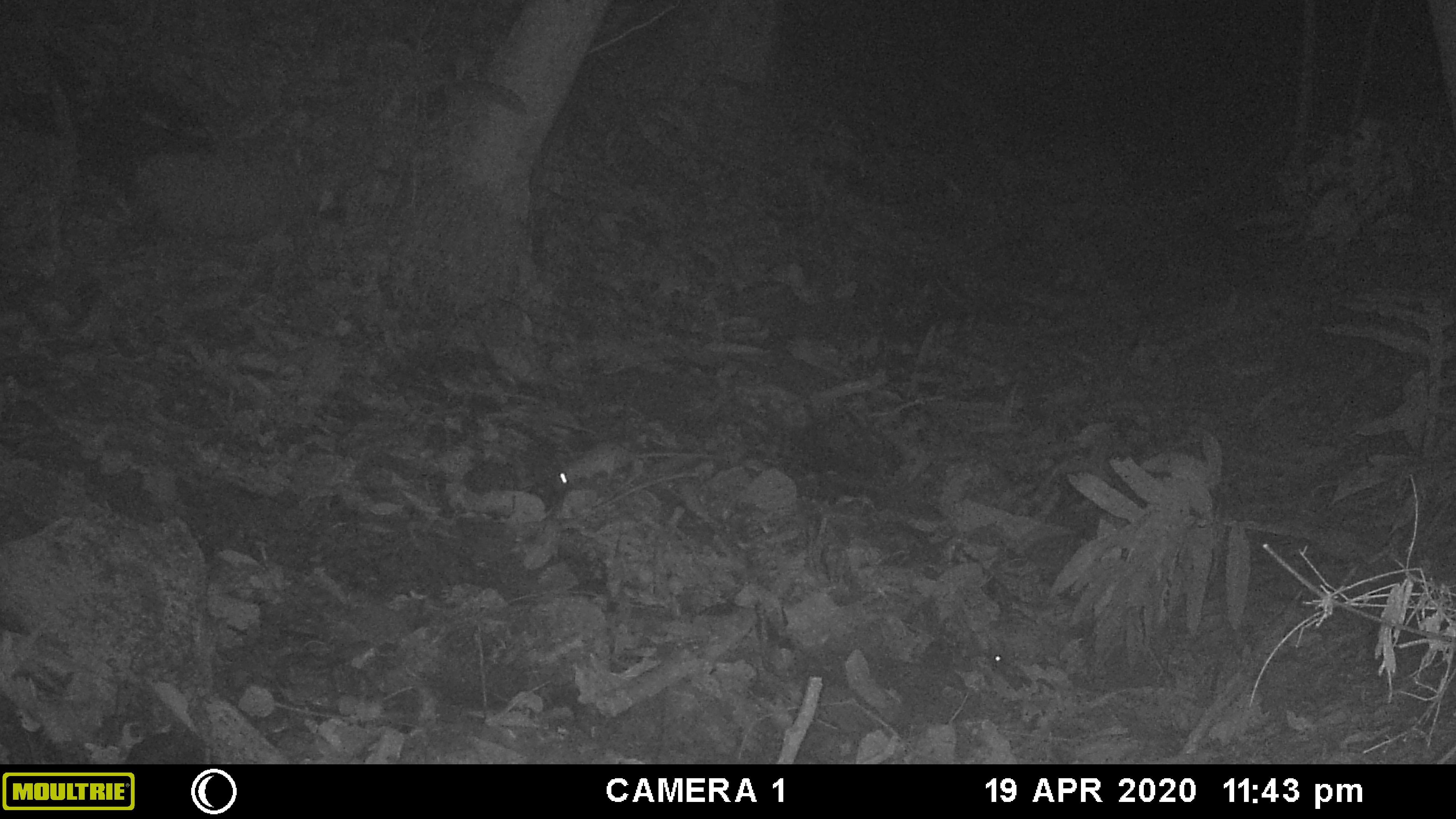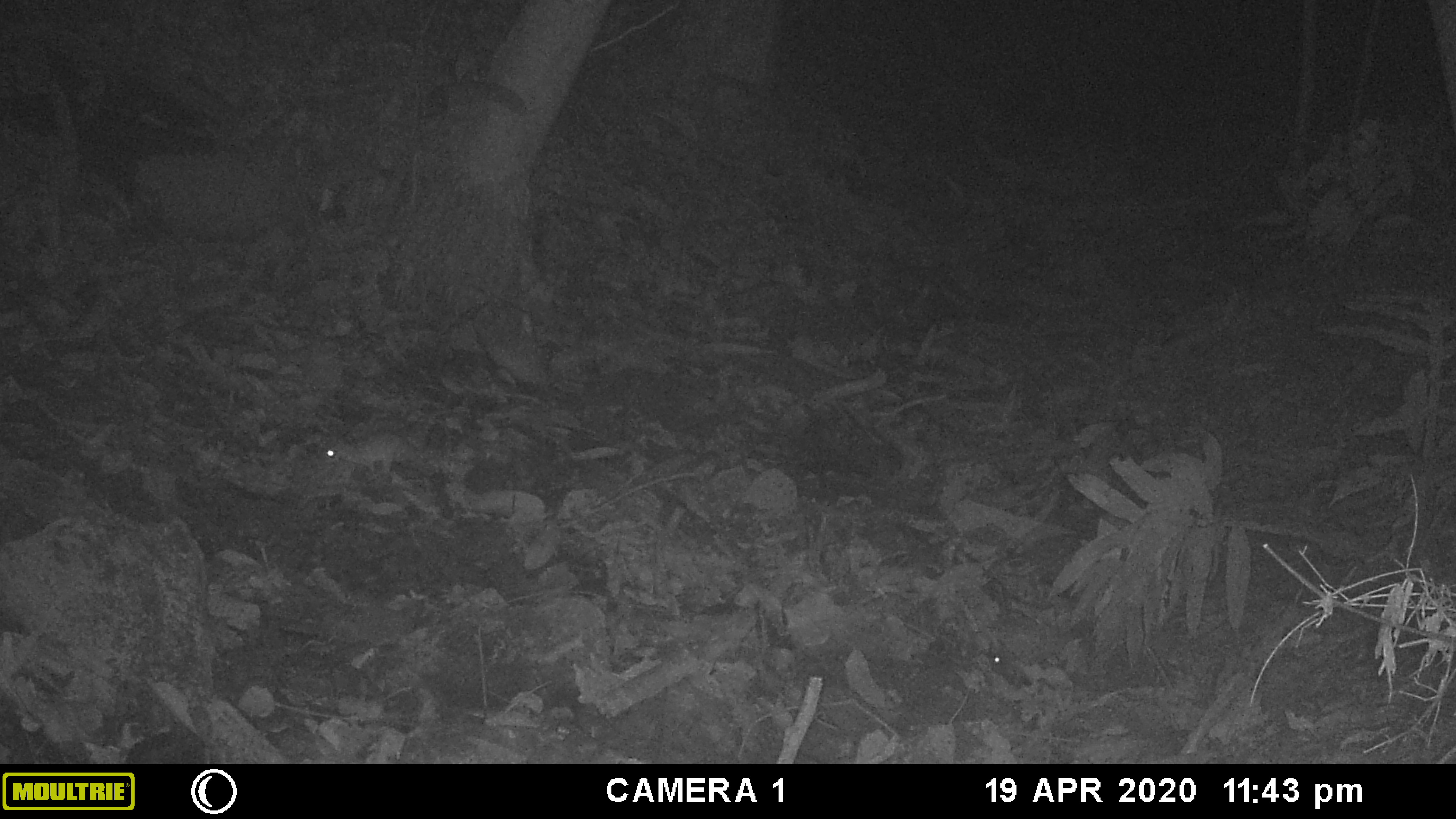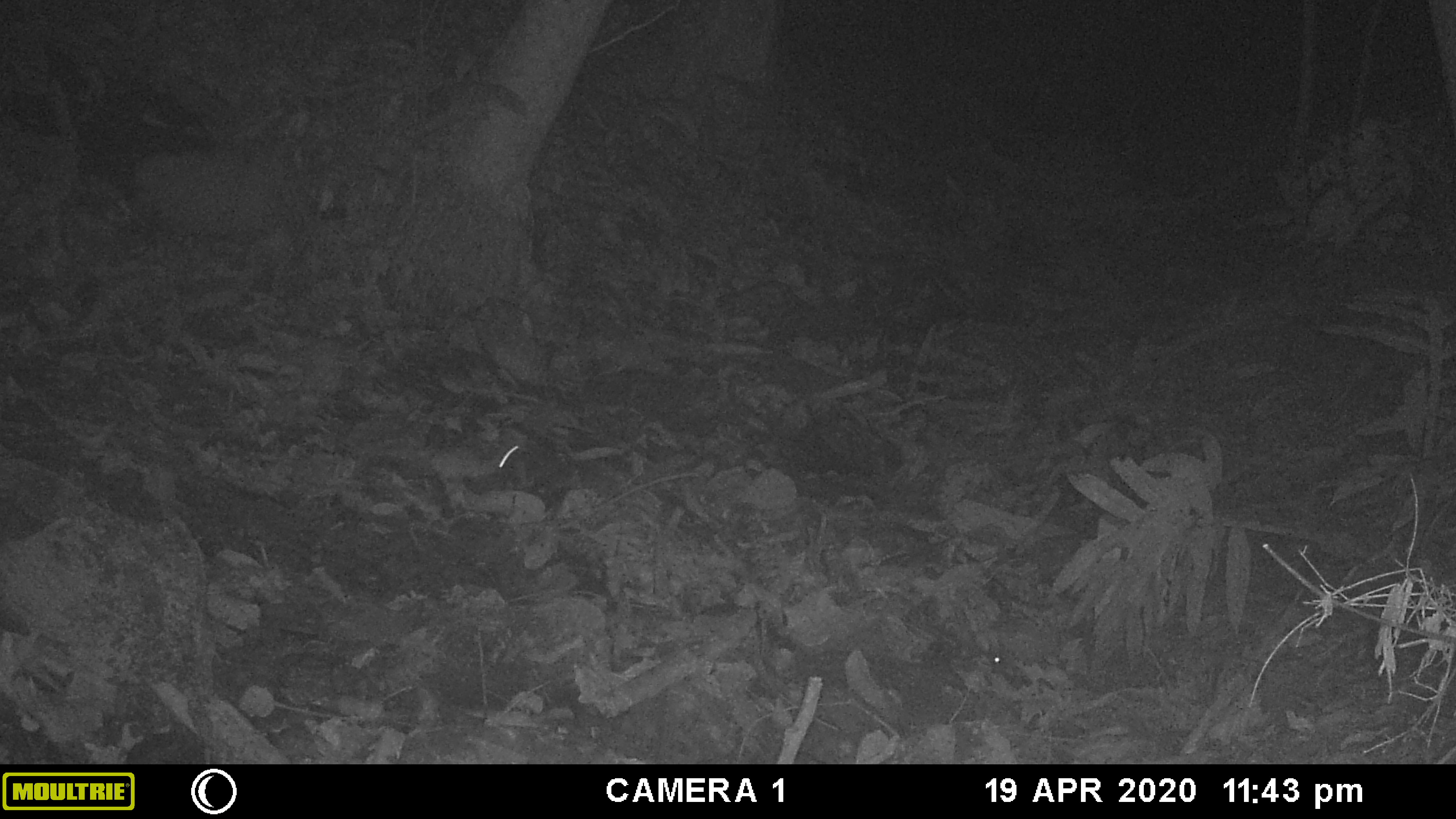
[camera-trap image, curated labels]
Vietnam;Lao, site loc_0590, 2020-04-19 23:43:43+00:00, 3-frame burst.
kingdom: Animalia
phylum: Chordata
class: Mammalia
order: Rodentia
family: Muridae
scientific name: Muridae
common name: old-world mice and rats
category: unidentified murid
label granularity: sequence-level